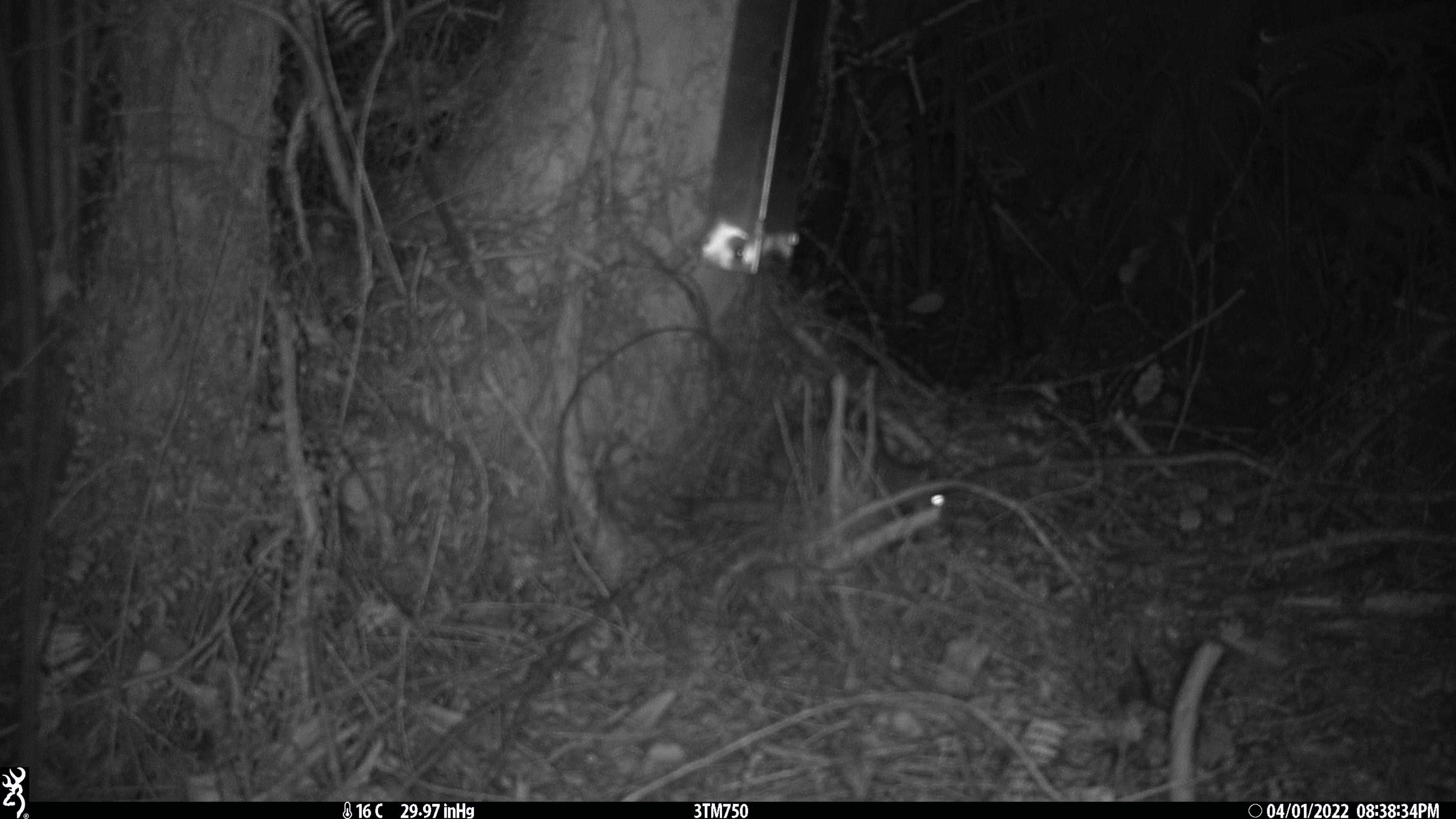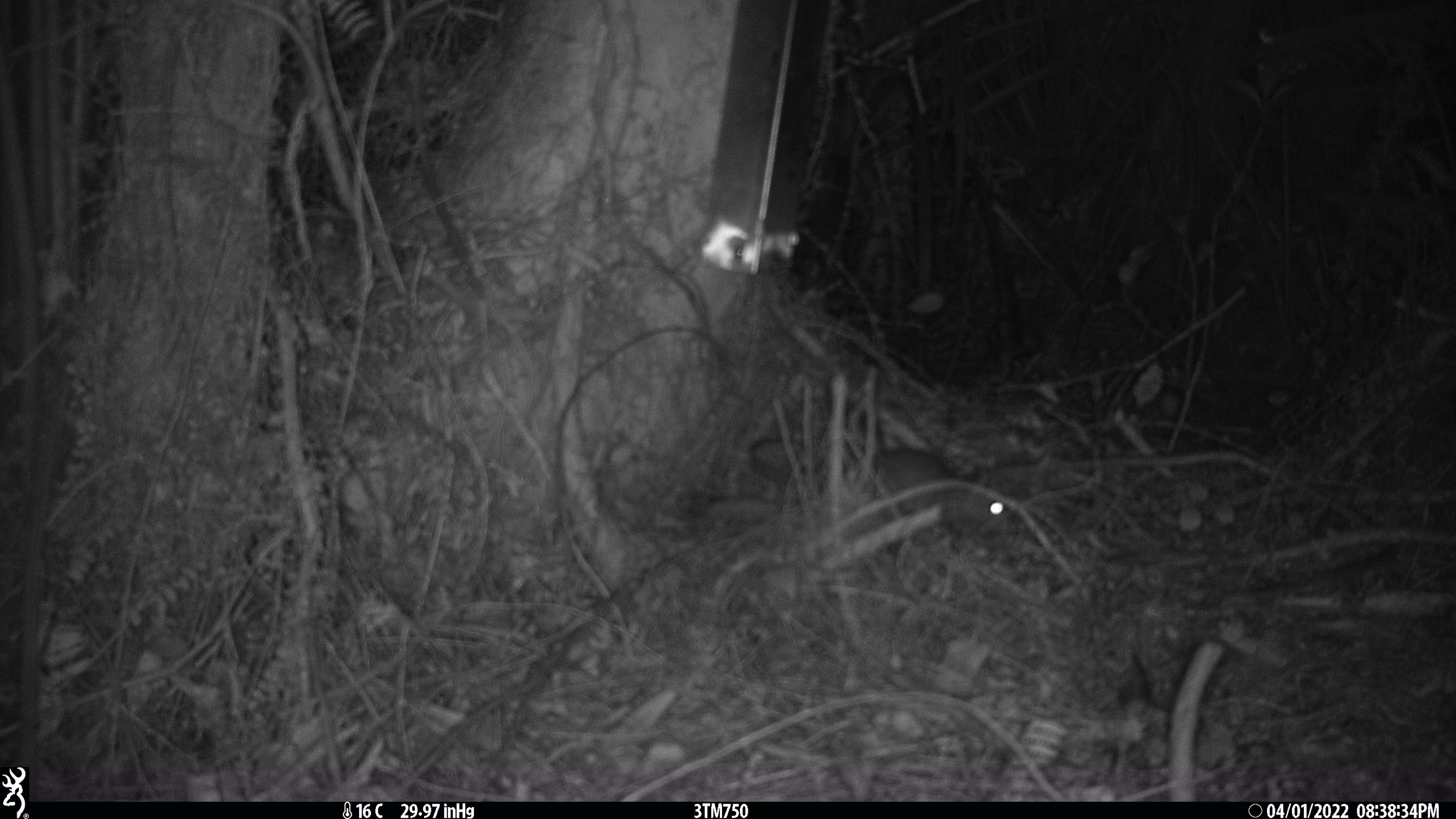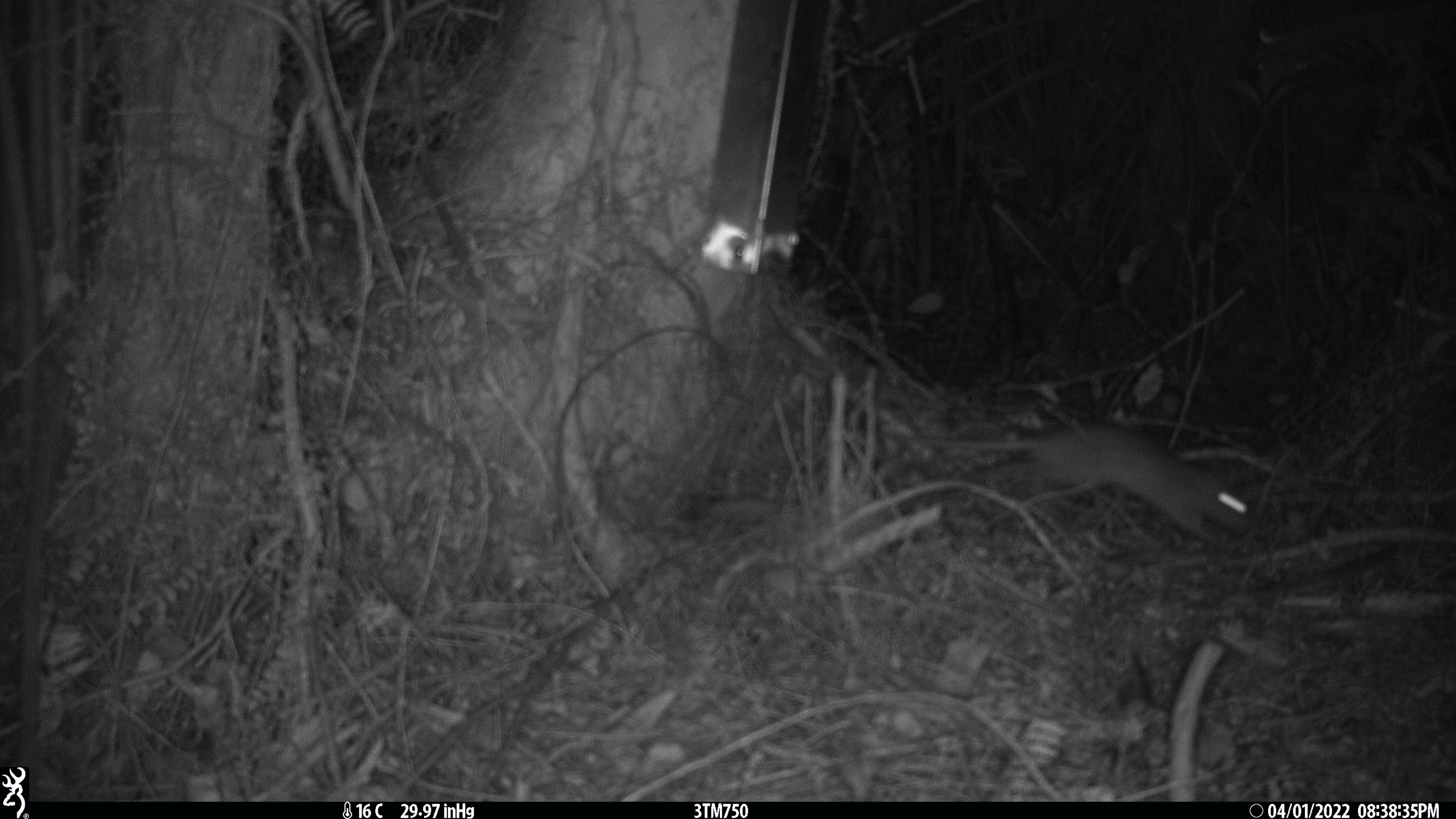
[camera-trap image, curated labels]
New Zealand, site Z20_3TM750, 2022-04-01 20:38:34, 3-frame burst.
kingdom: Animalia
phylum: Chordata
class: Mammalia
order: Rodentia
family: Muridae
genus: Rattus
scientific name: Rattus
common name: rat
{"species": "rat (Rattus)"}